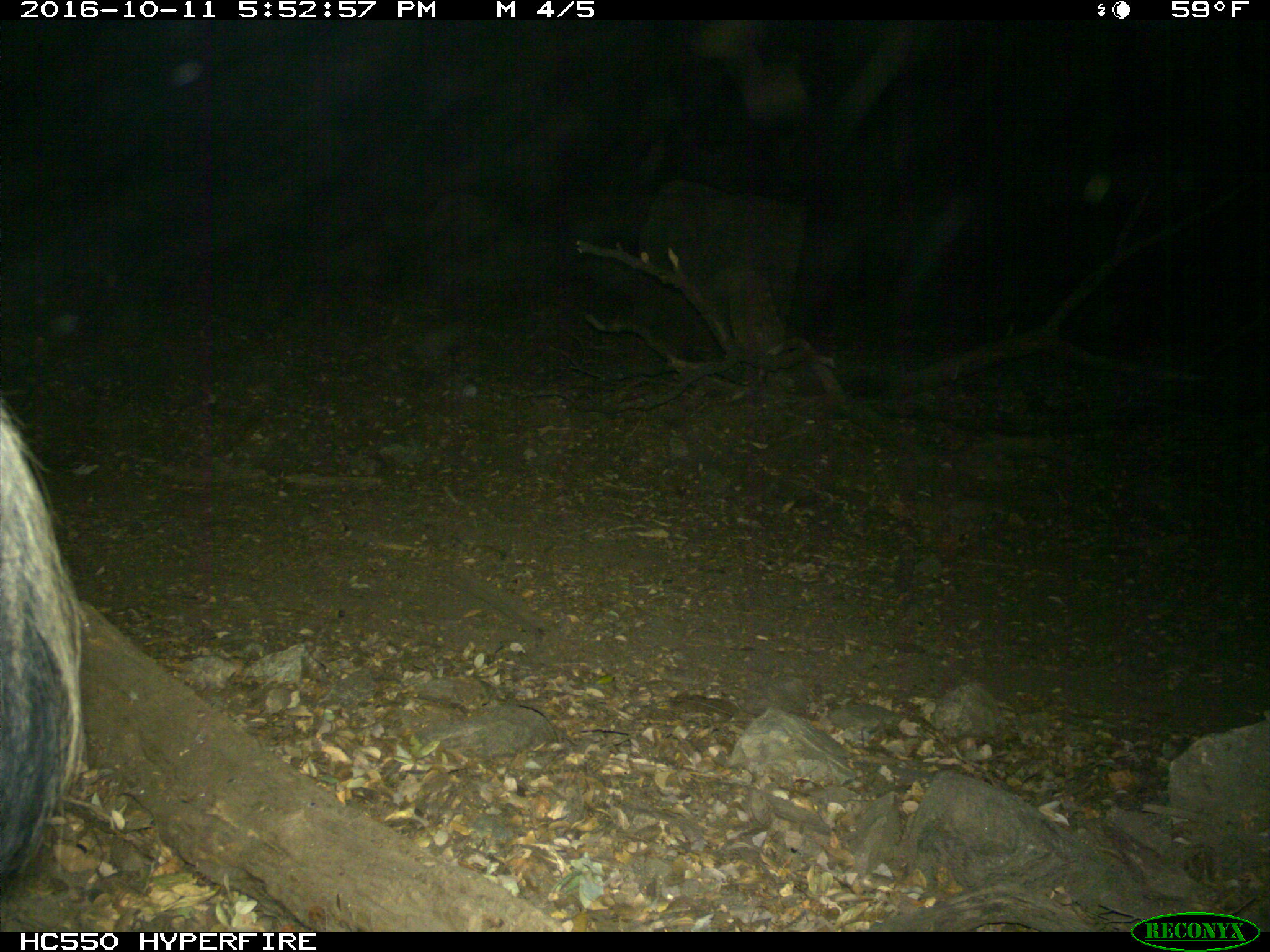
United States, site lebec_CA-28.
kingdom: Animalia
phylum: Chordata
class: Mammalia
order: Artiodactyla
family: Suidae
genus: Sus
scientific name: Sus scrofa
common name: wild boar